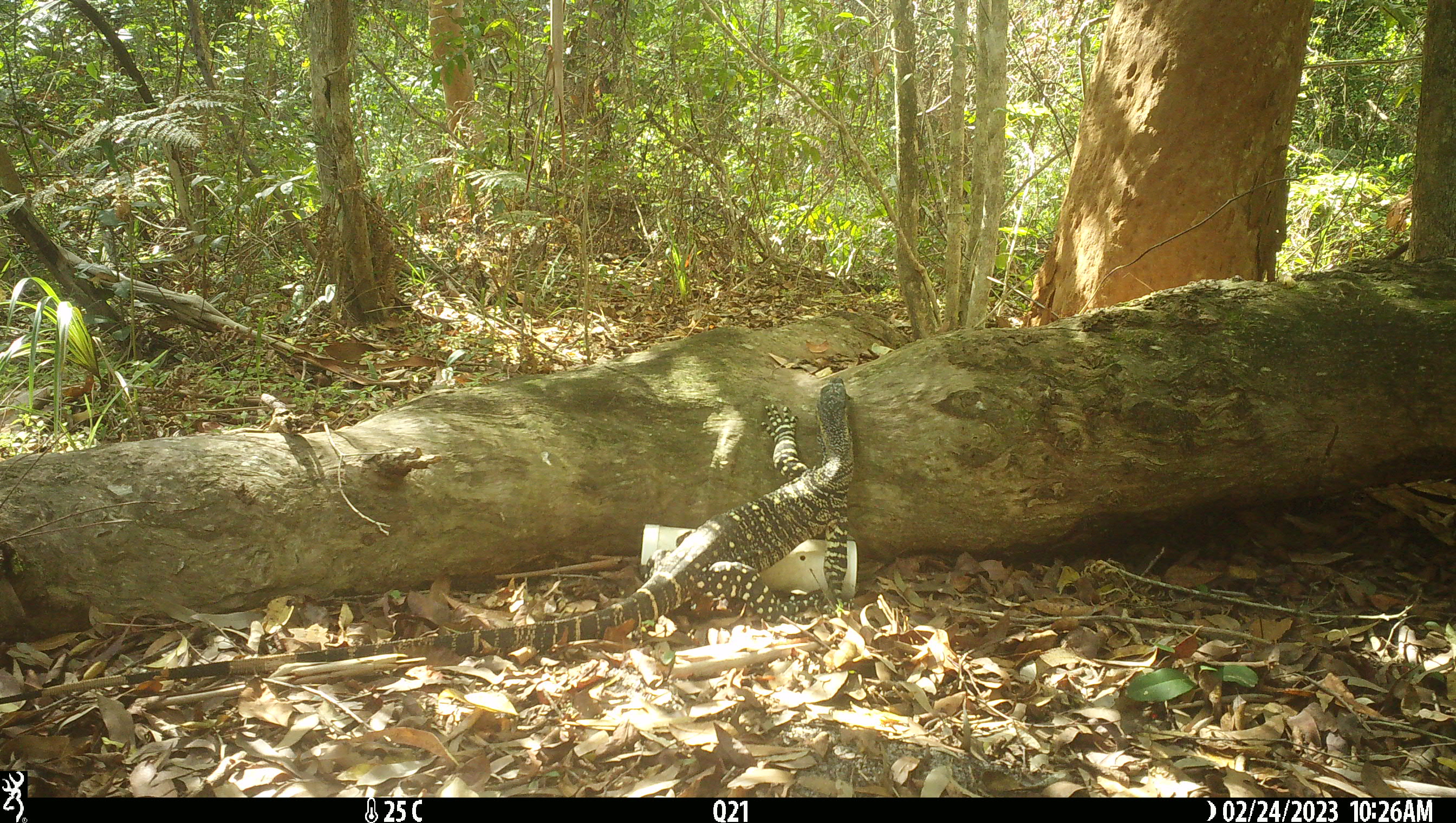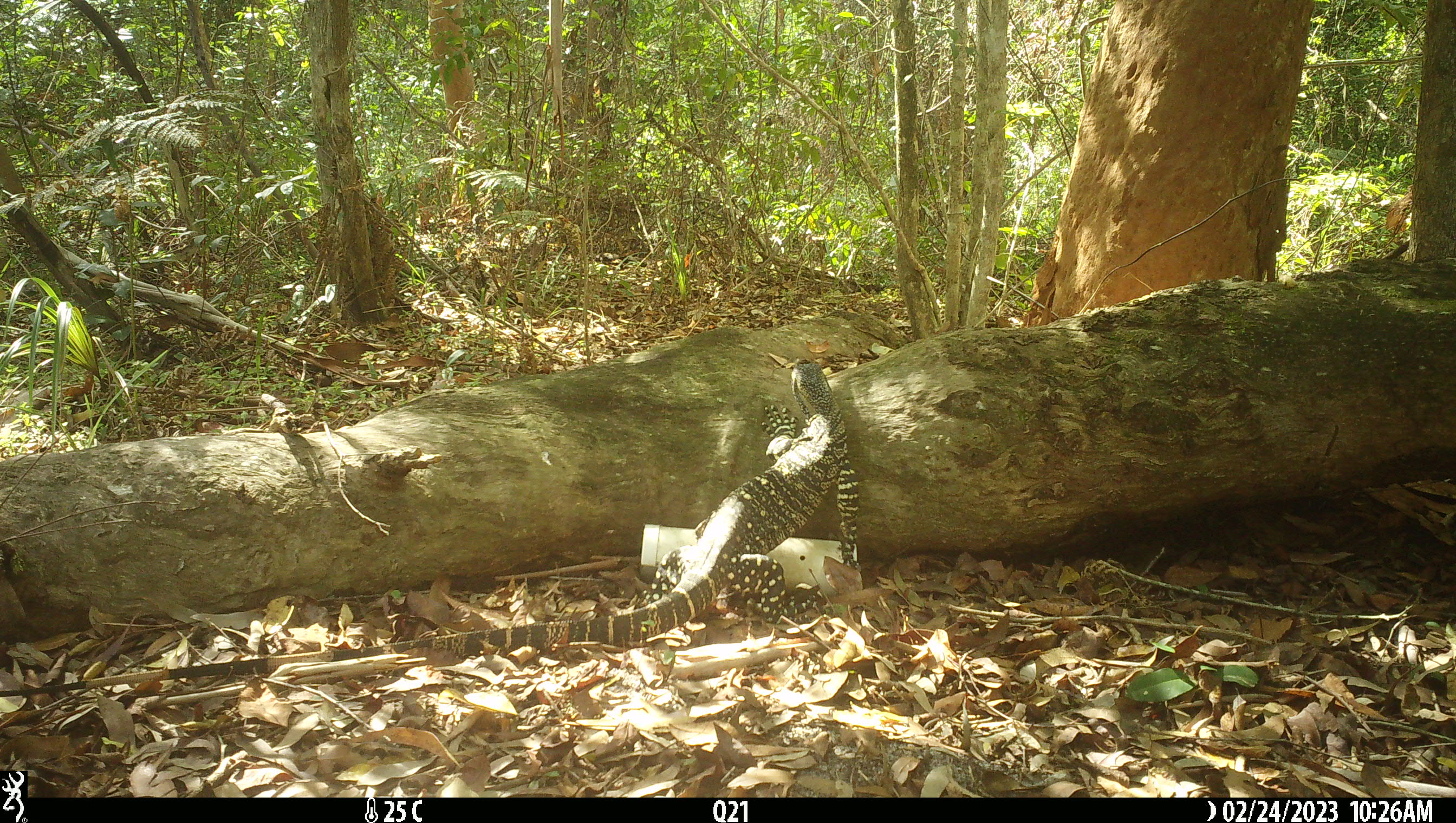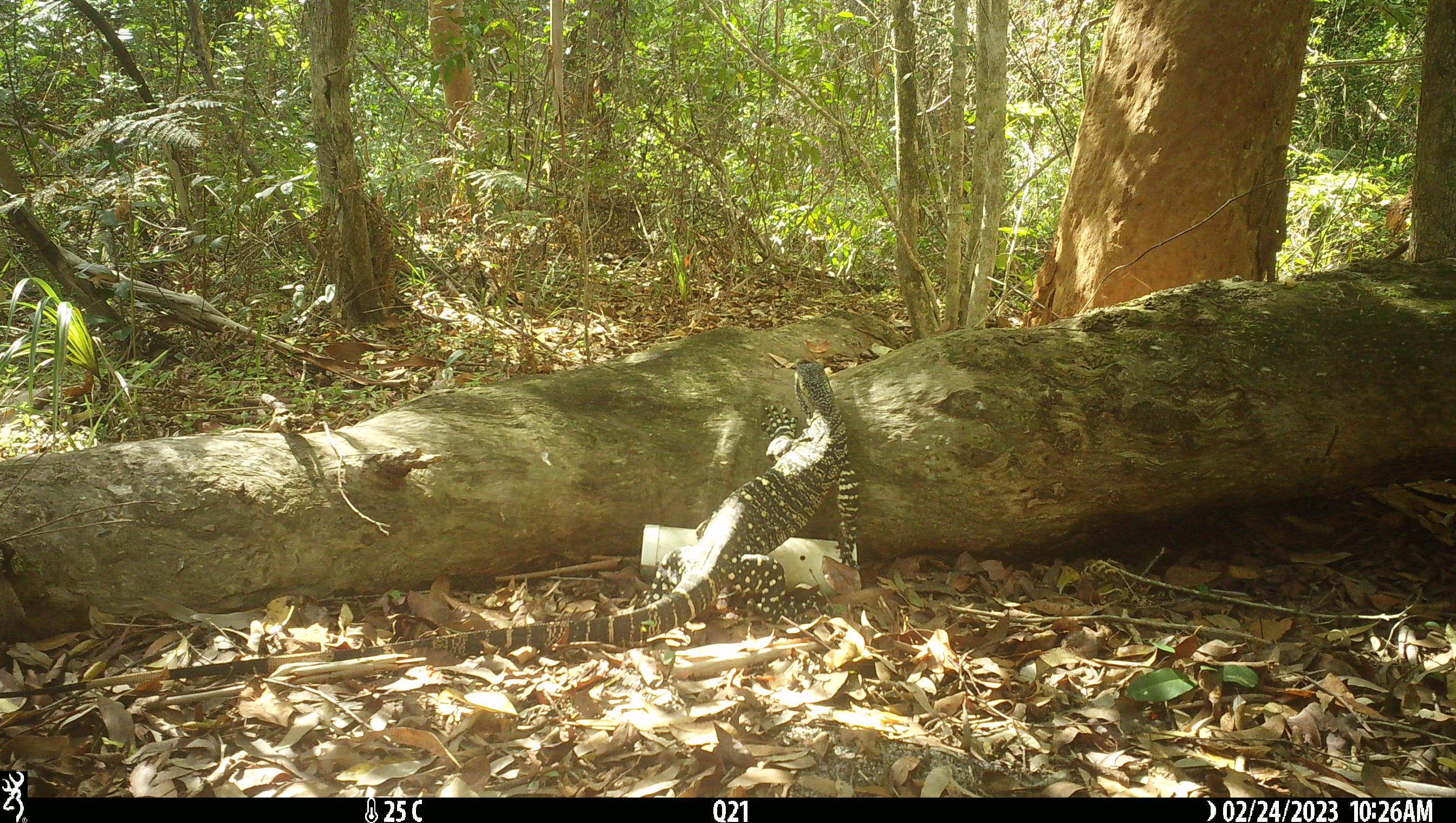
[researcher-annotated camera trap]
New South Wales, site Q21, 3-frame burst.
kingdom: Animalia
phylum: Chordata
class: Reptilia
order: Squamata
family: Varanidae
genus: Varanus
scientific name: Varanus varius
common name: lace monitor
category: goanna